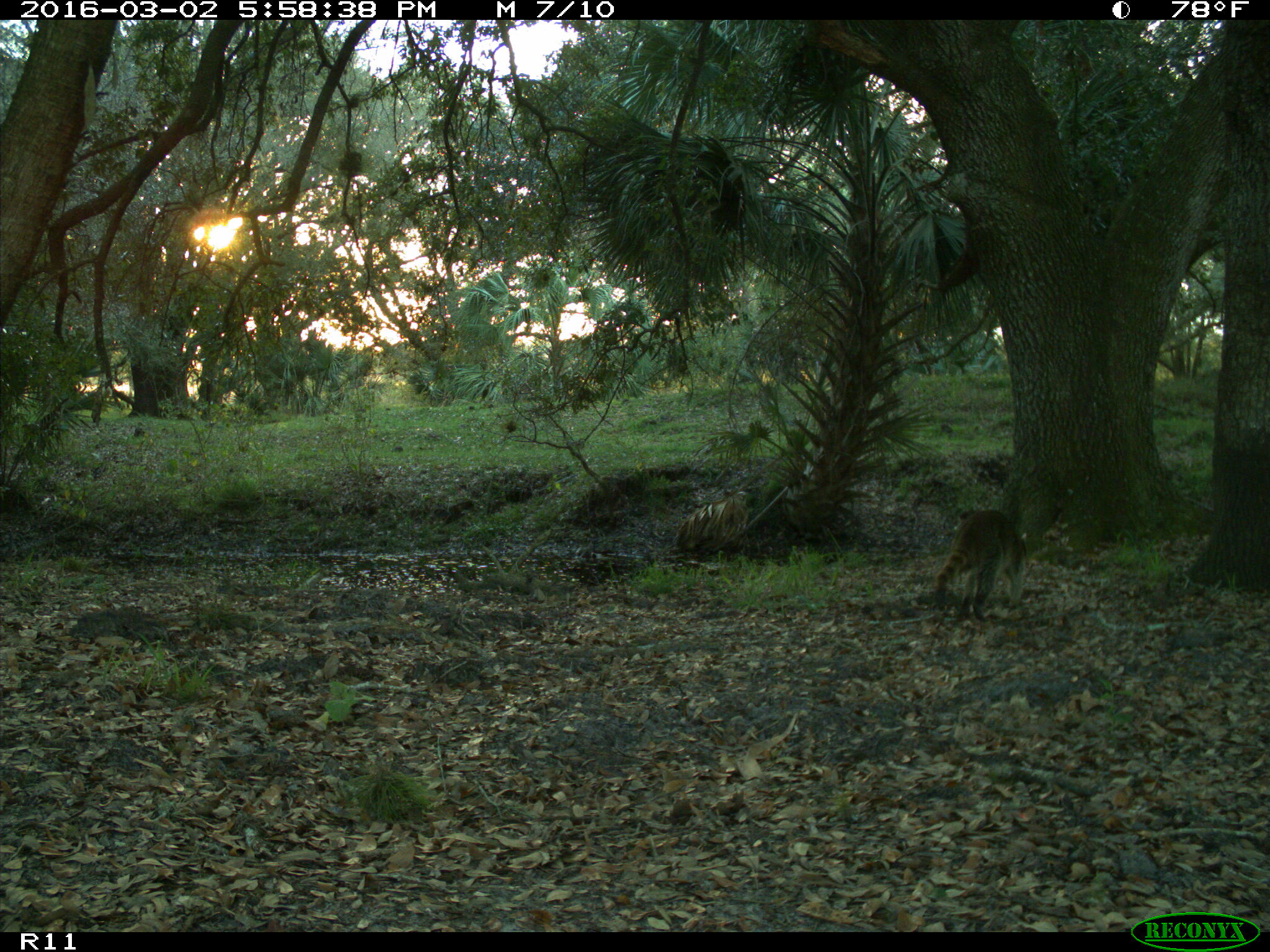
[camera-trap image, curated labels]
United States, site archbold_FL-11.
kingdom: Animalia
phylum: Chordata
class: Mammalia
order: Carnivora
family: Procyonidae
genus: Procyon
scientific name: Procyon lotor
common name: common raccoon